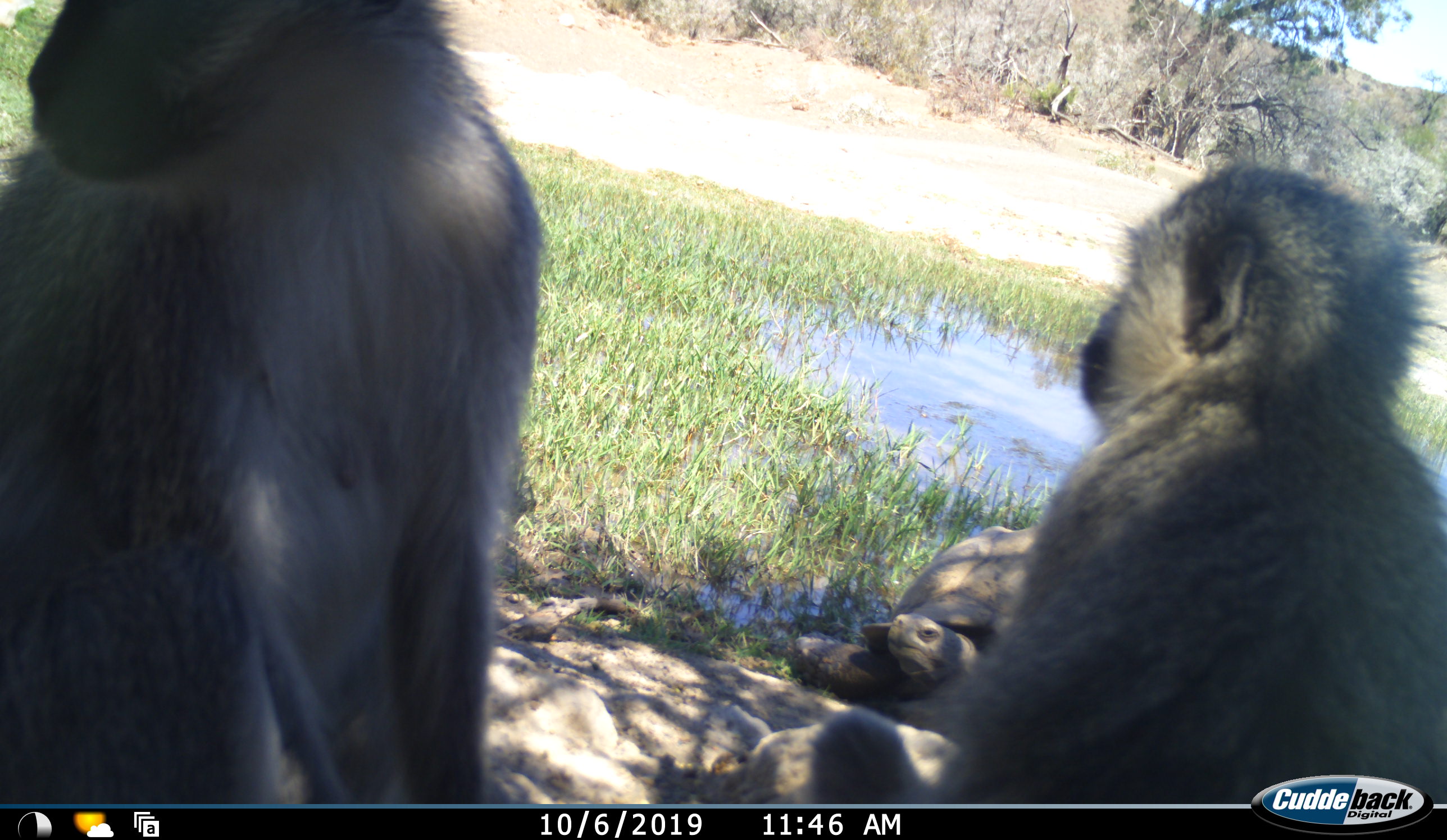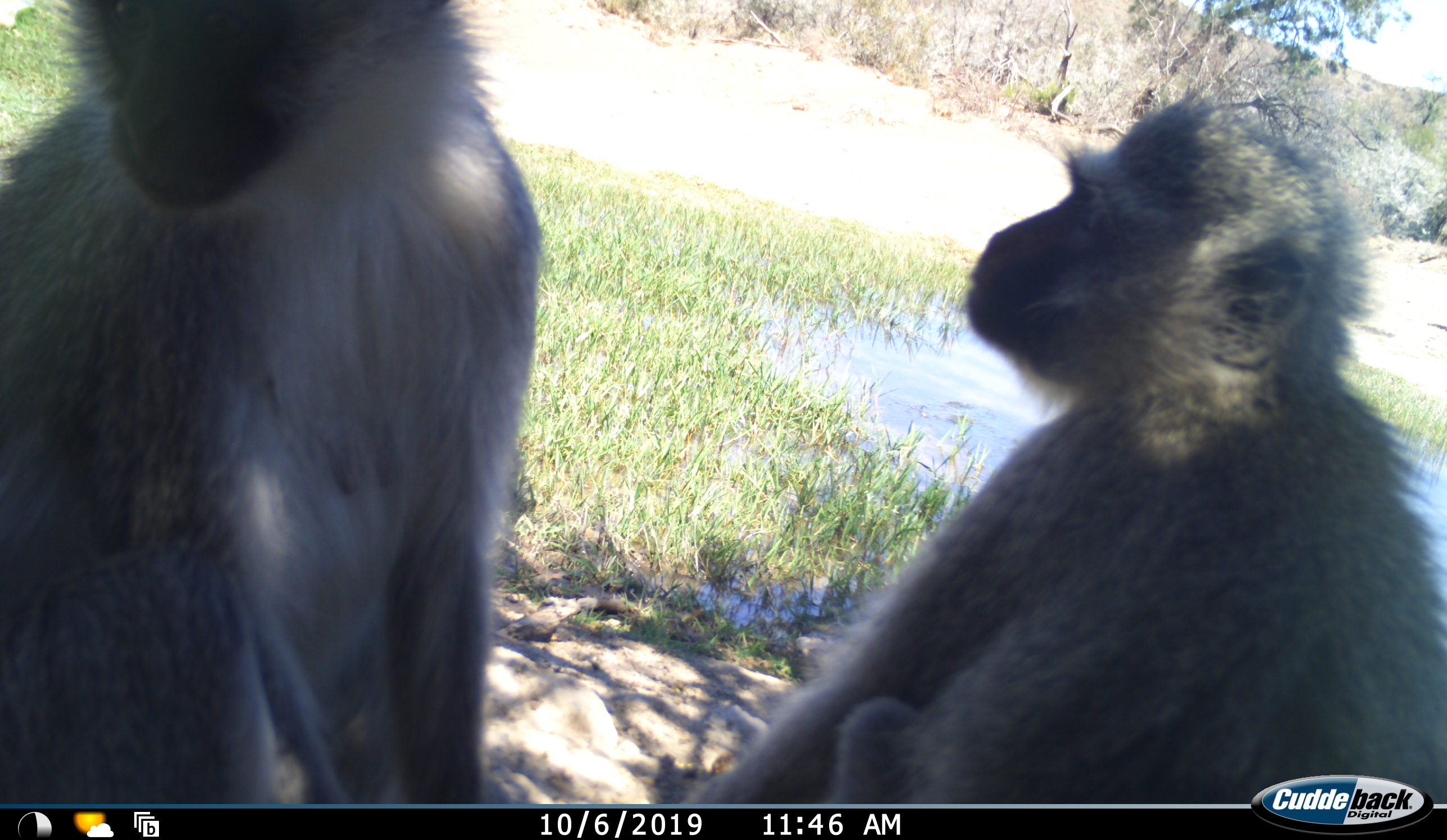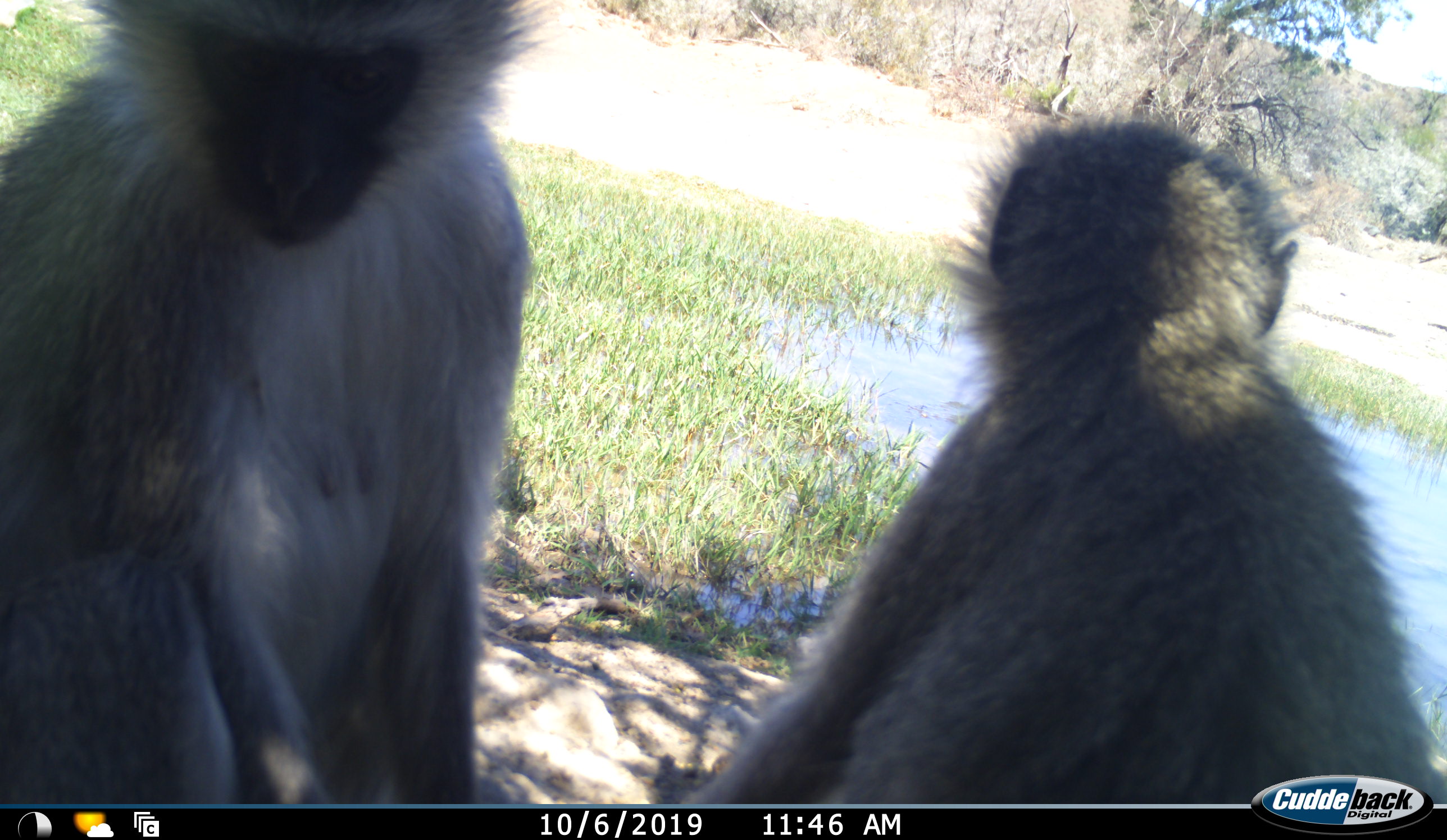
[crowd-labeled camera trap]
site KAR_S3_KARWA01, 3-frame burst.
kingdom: Animalia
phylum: Chordata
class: Mammalia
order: Primates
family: Cercopithecidae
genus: Chlorocebus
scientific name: Chlorocebus pygerythrus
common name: vervet monkey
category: monkeyvervet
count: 2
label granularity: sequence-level